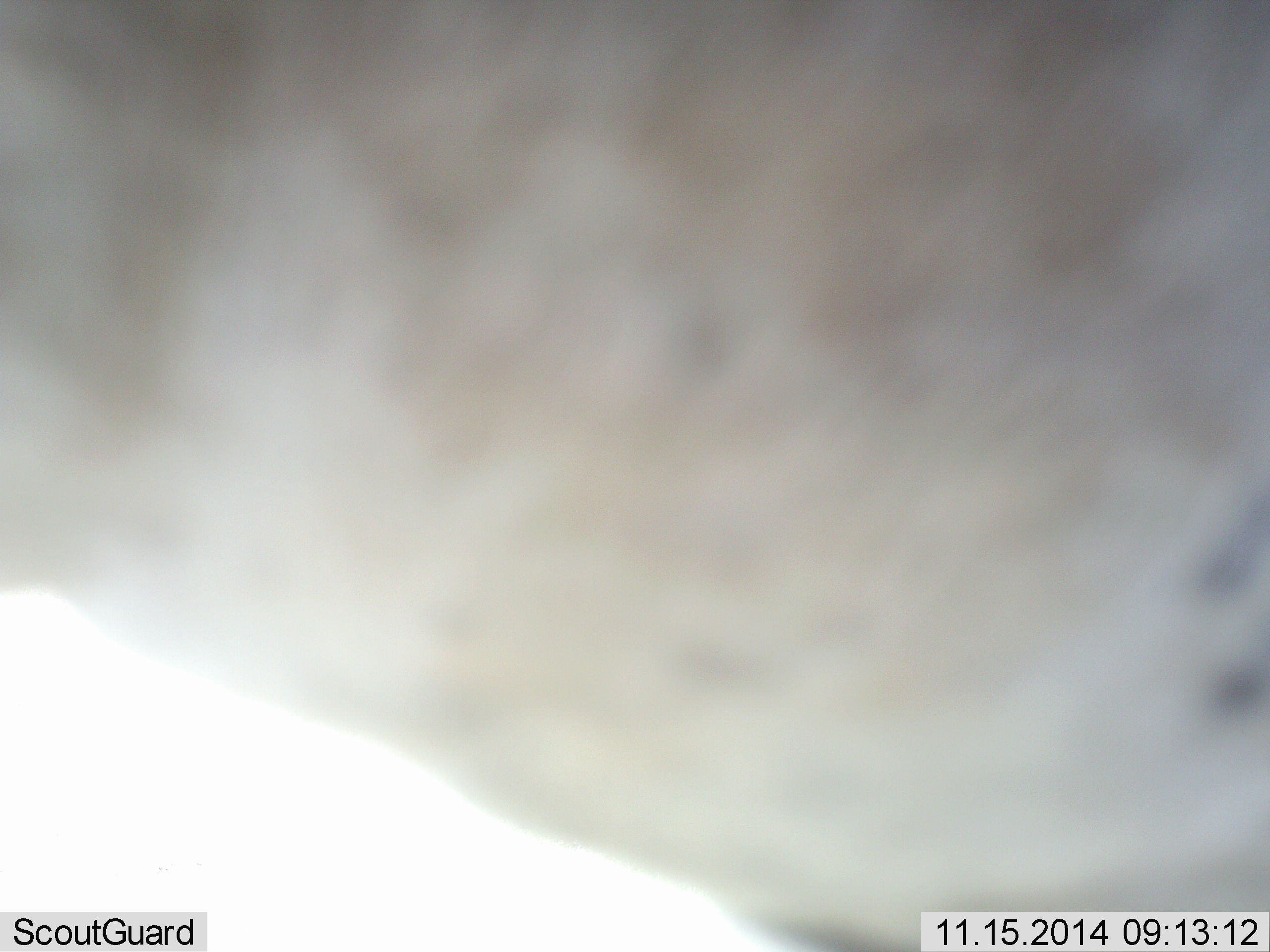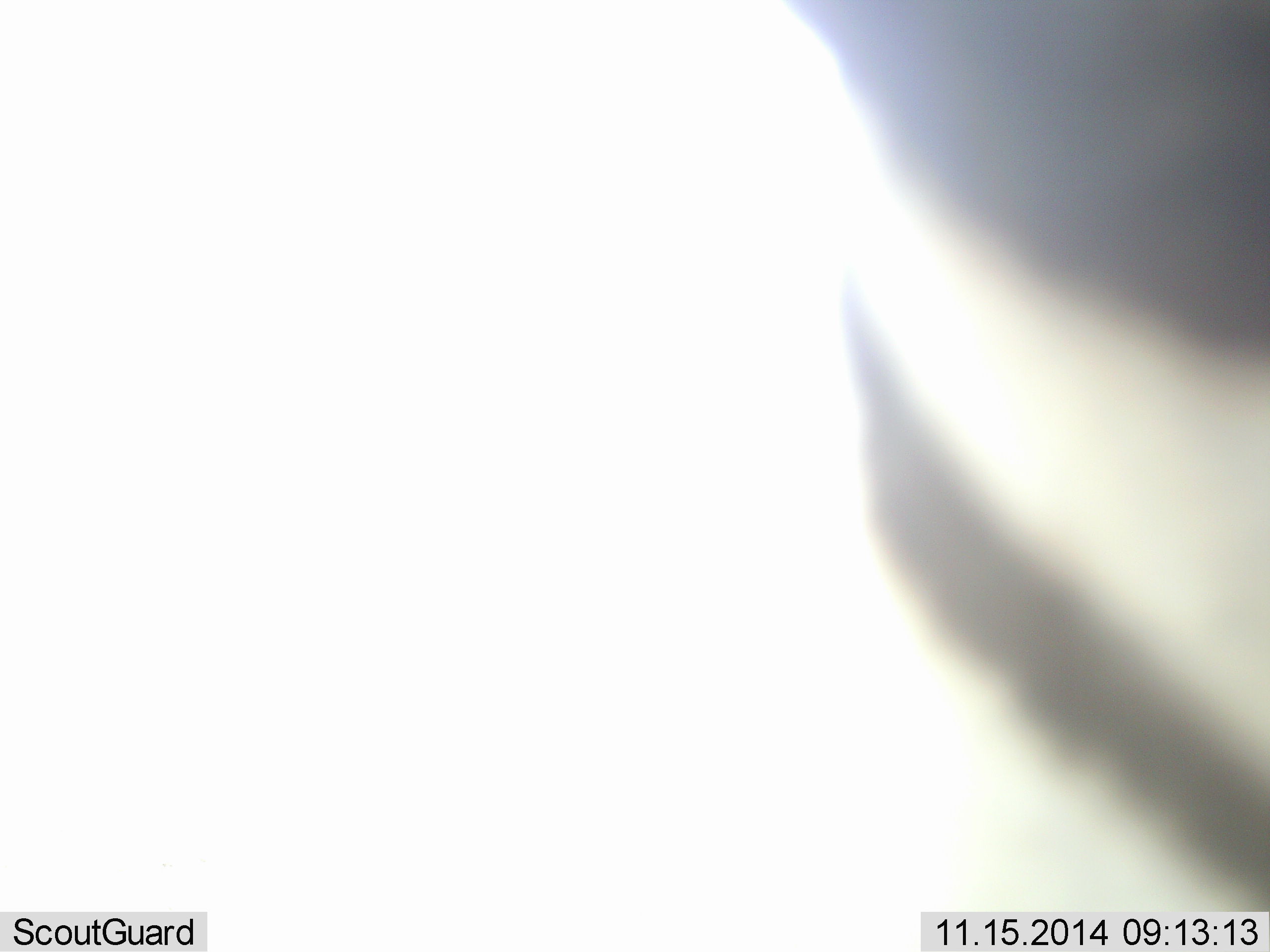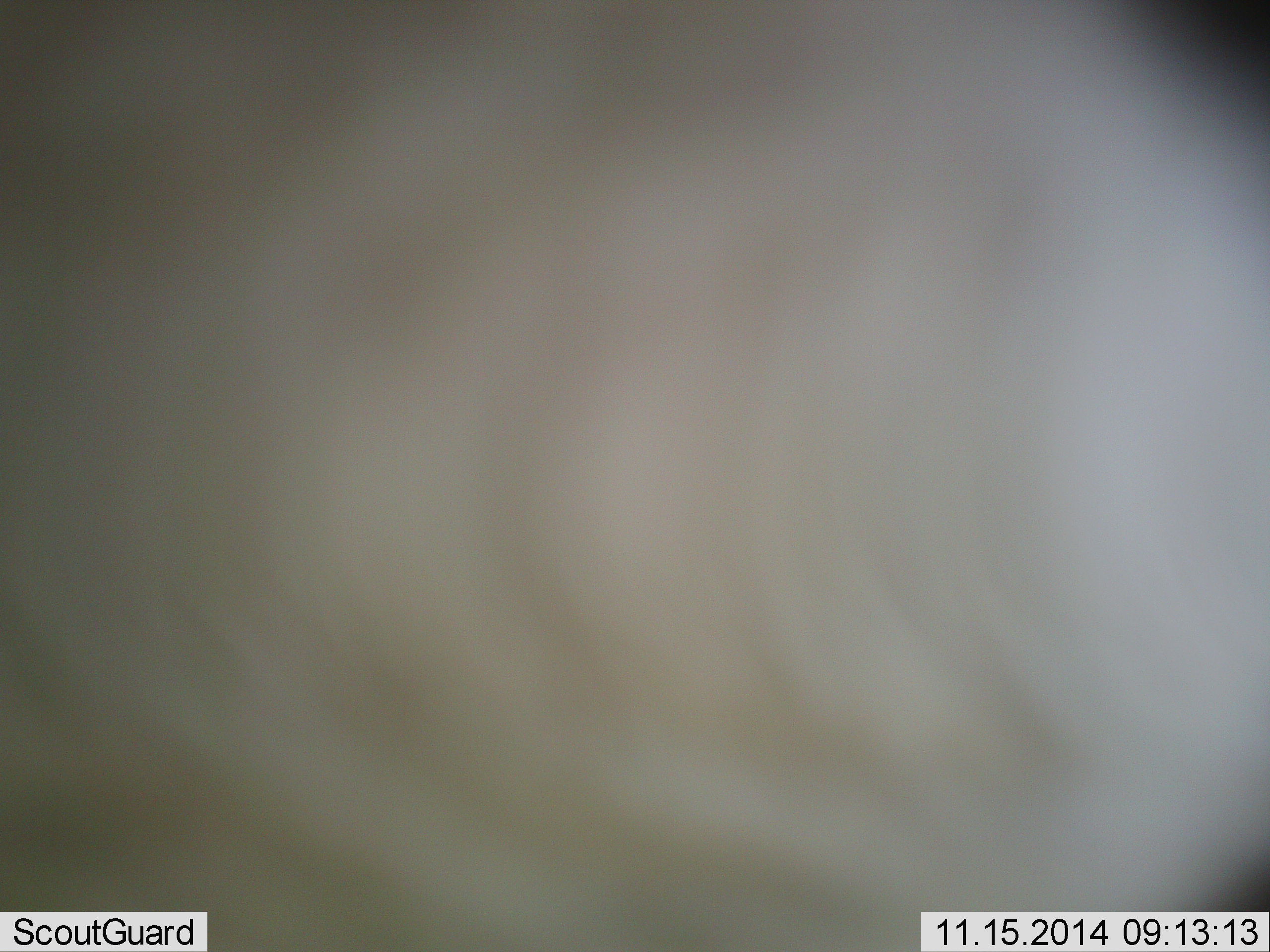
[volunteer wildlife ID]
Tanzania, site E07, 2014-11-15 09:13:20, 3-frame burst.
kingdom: Animalia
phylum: Chordata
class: Mammalia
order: Perissodactyla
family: Equidae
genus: Equus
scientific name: Equus quagga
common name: plains zebra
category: zebra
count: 1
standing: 60%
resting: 0%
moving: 50%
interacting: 0%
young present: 0%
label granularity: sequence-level